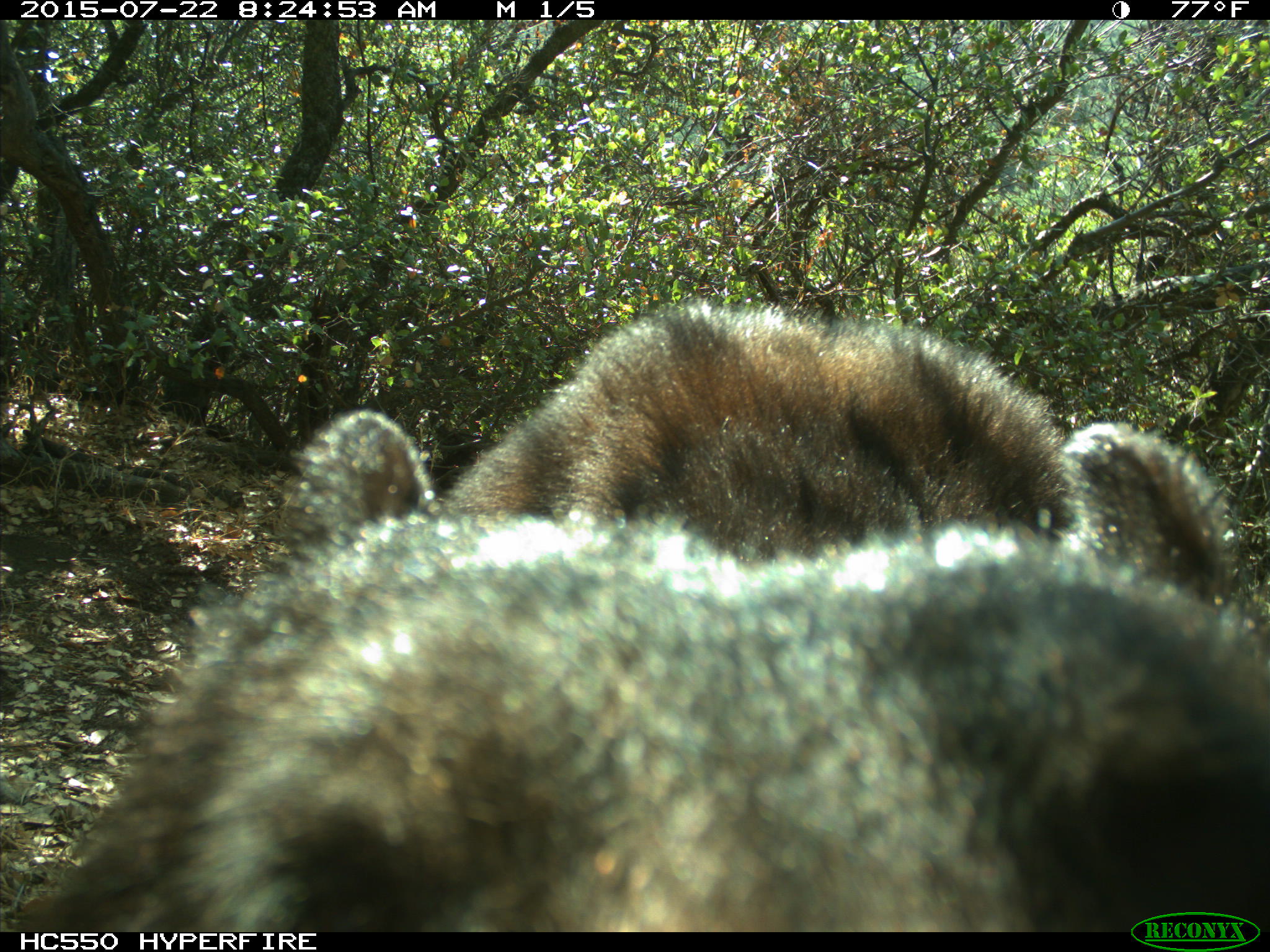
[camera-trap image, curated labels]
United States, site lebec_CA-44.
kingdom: Animalia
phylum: Chordata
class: Mammalia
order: Carnivora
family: Ursidae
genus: Ursus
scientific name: Ursus americanus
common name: american black bear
Ursus americanus (american black bear).